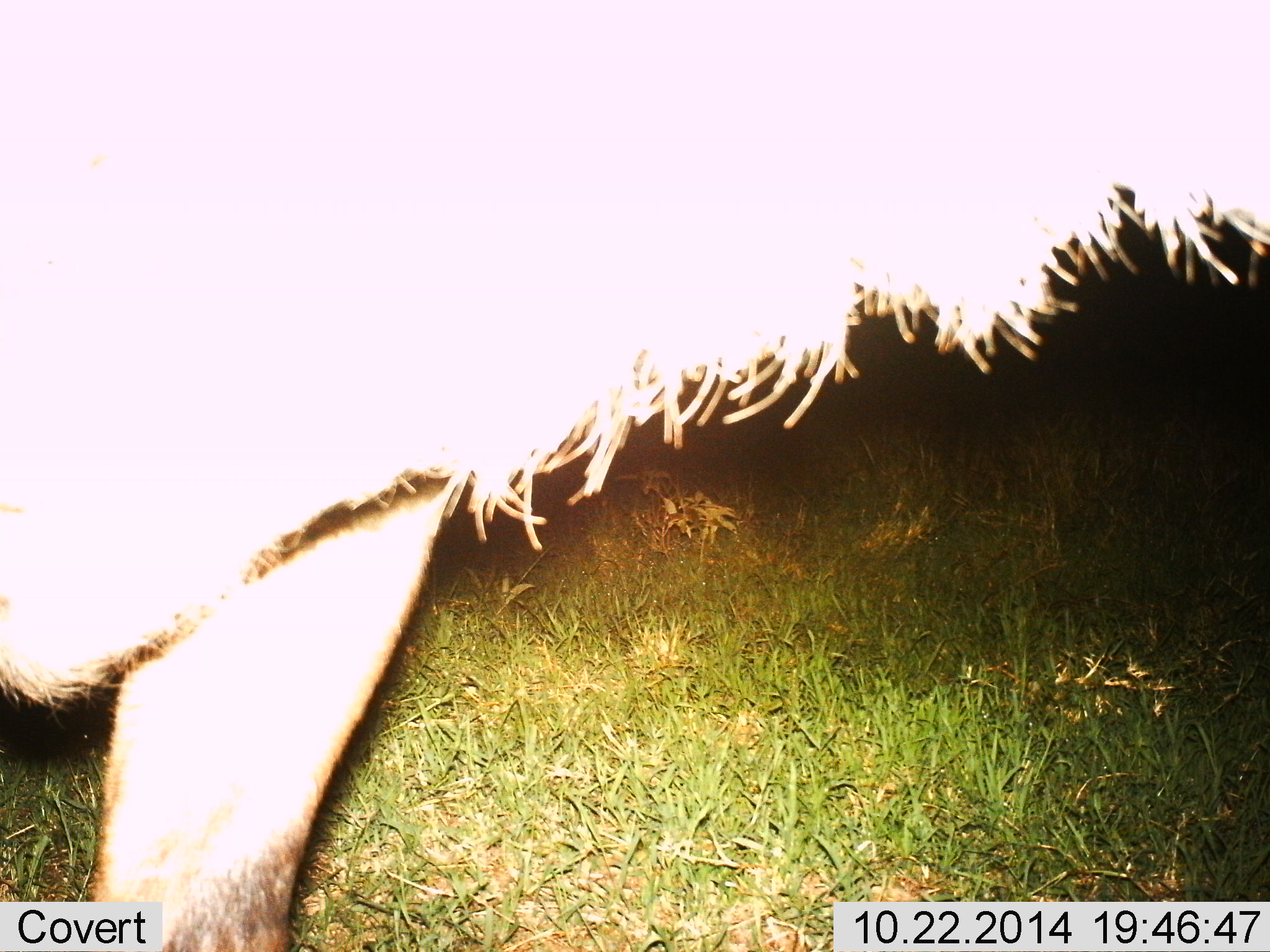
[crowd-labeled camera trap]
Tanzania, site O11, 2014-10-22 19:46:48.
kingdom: Animalia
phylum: Chordata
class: Mammalia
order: Artiodactyla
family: Bovidae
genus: Connochaetes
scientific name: Connochaetes taurinus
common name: blue wildebeest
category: wildebeest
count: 1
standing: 90%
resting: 0%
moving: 10%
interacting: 0%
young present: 0%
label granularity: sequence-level